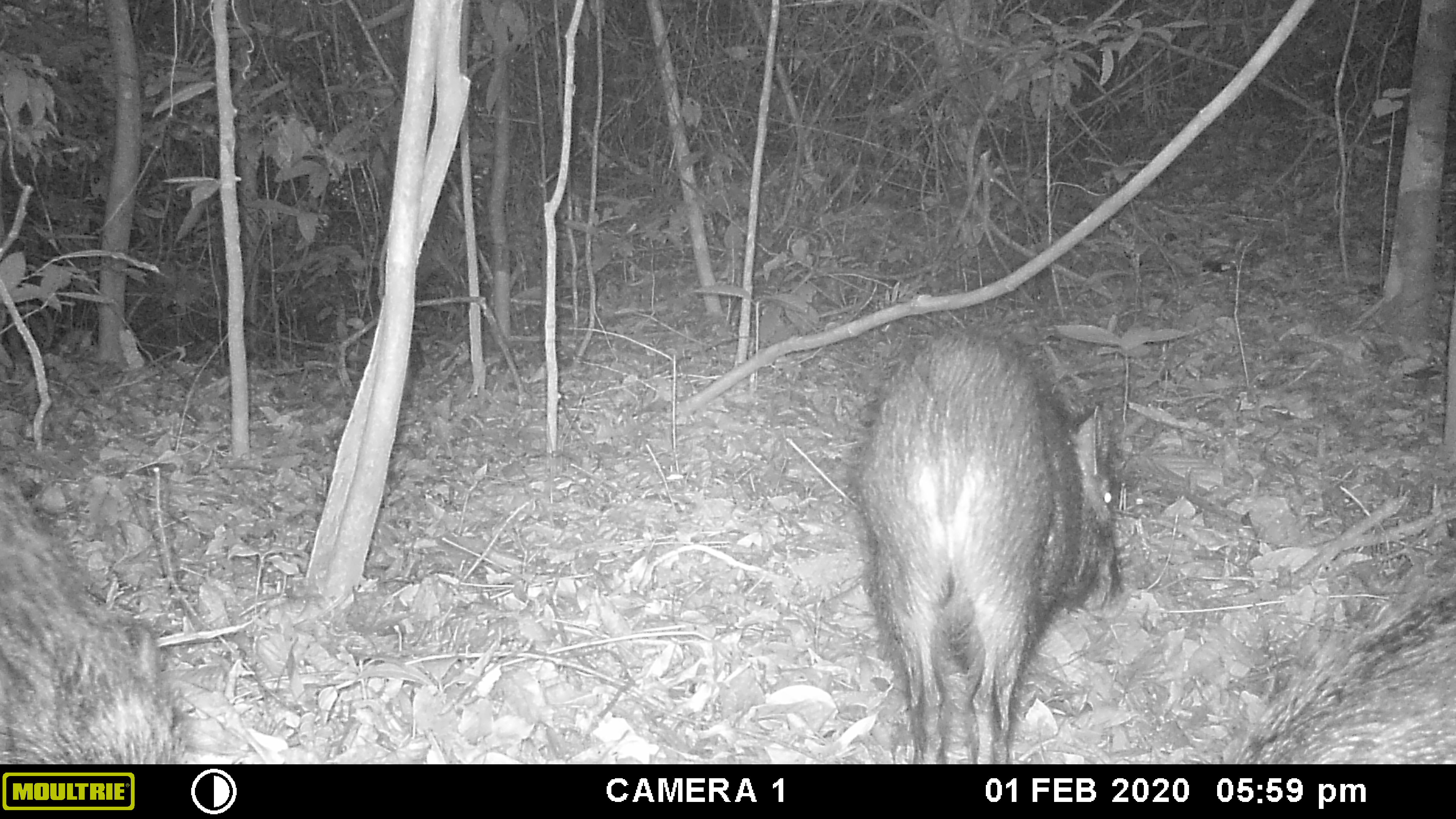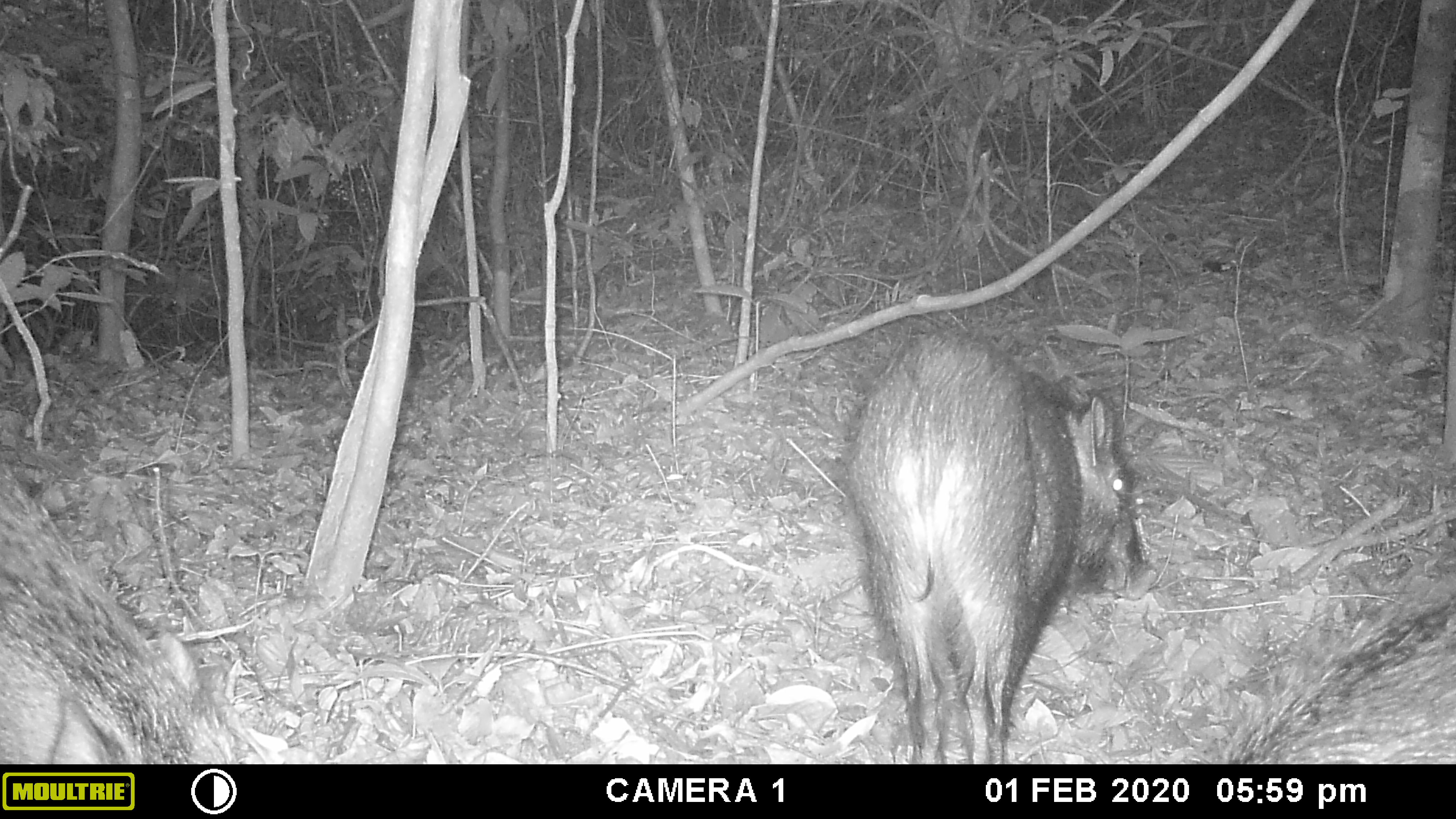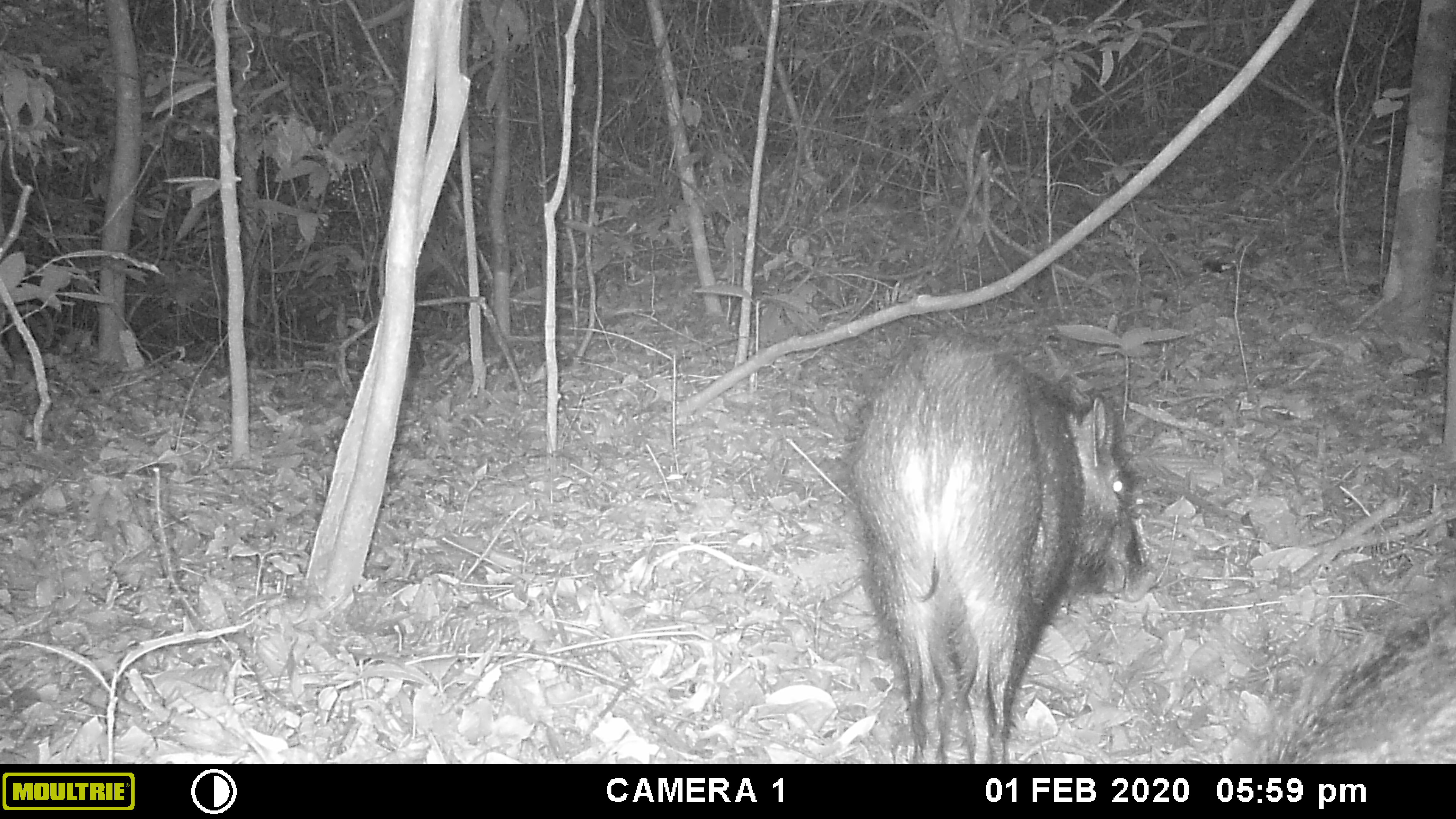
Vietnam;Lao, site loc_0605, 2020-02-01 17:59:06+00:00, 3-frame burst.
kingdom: Animalia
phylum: Chordata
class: Mammalia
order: Artiodactyla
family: Suidae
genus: Sus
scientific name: Sus scrofa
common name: eurasian wild pig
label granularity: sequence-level